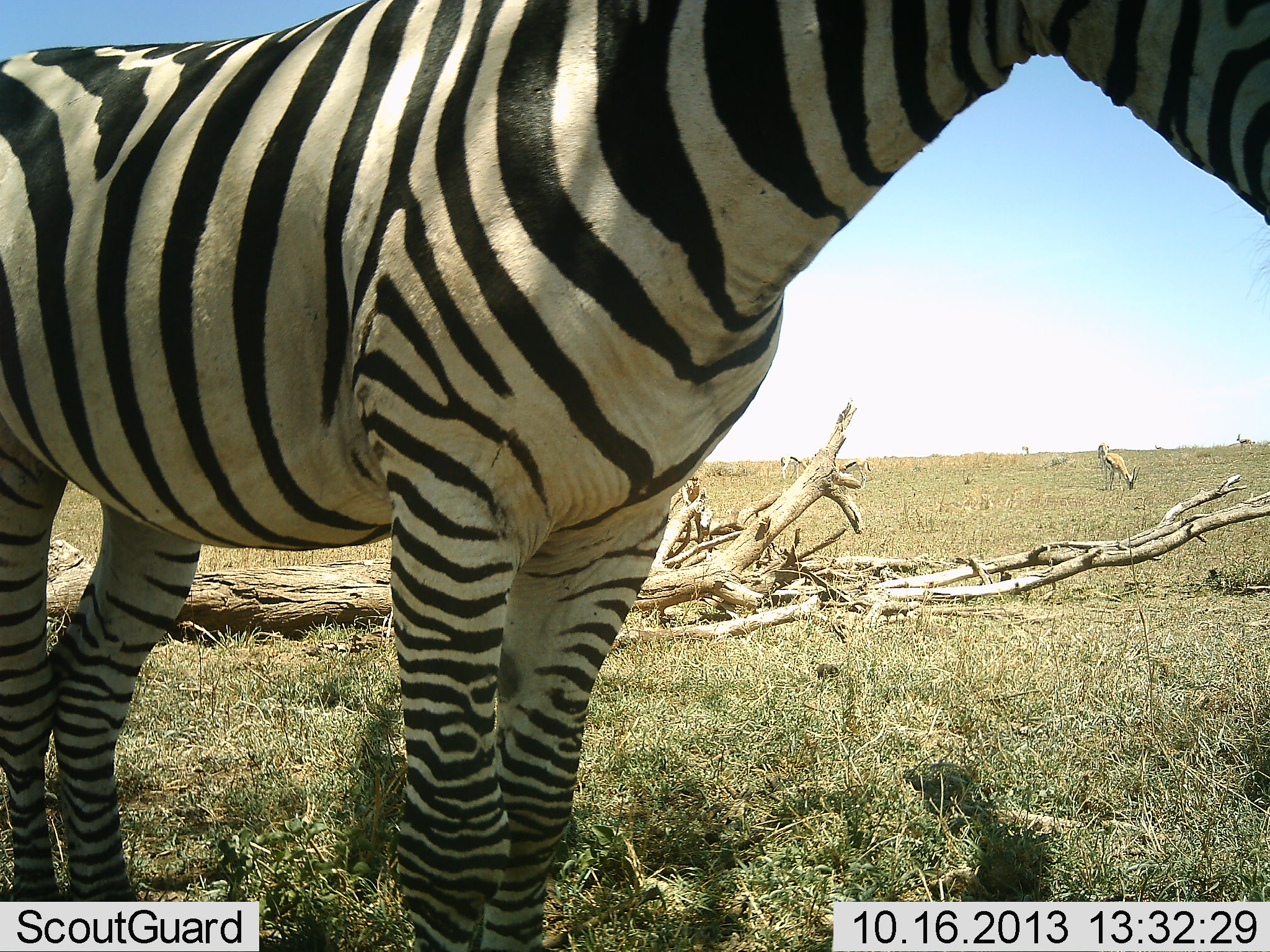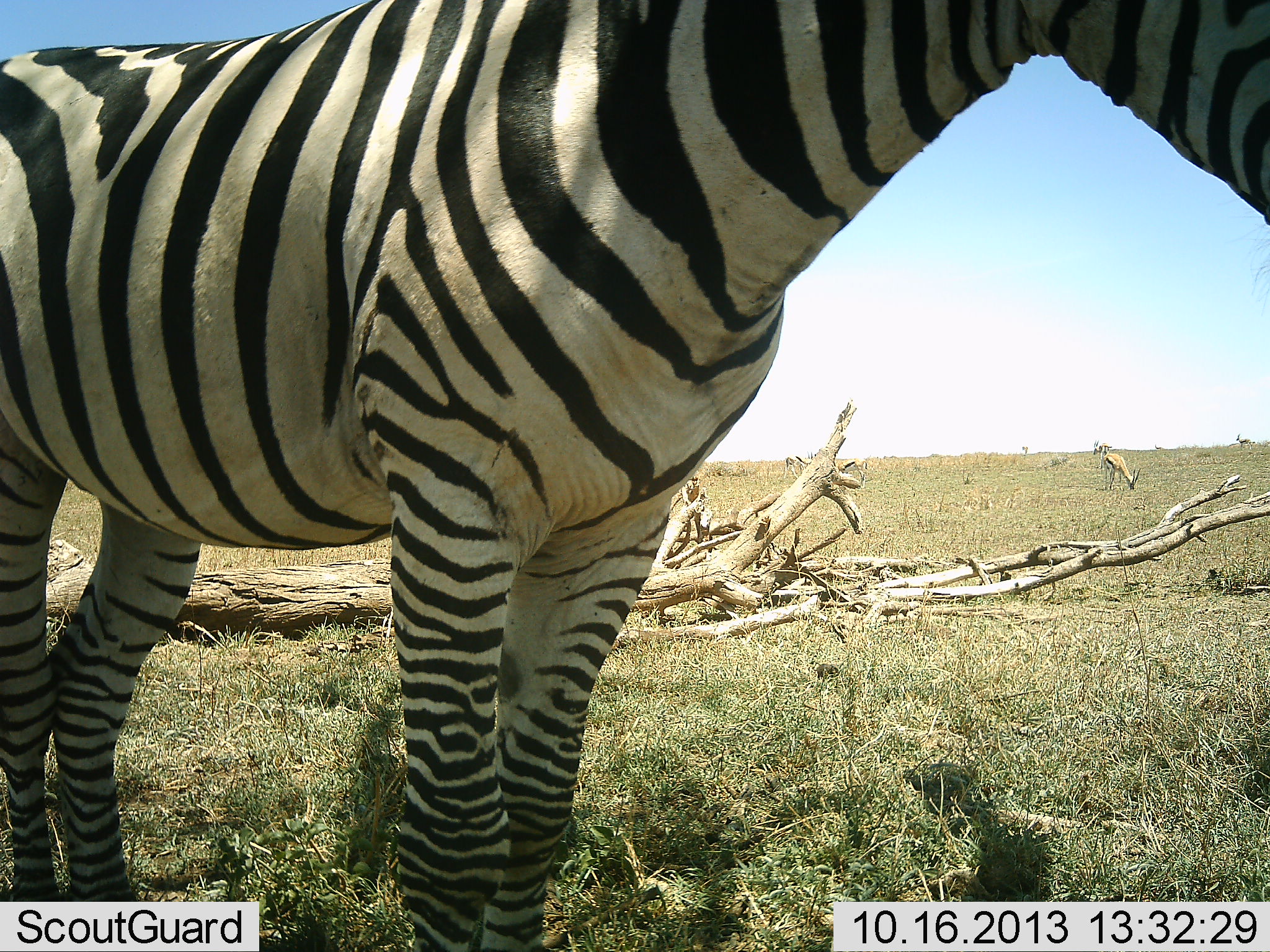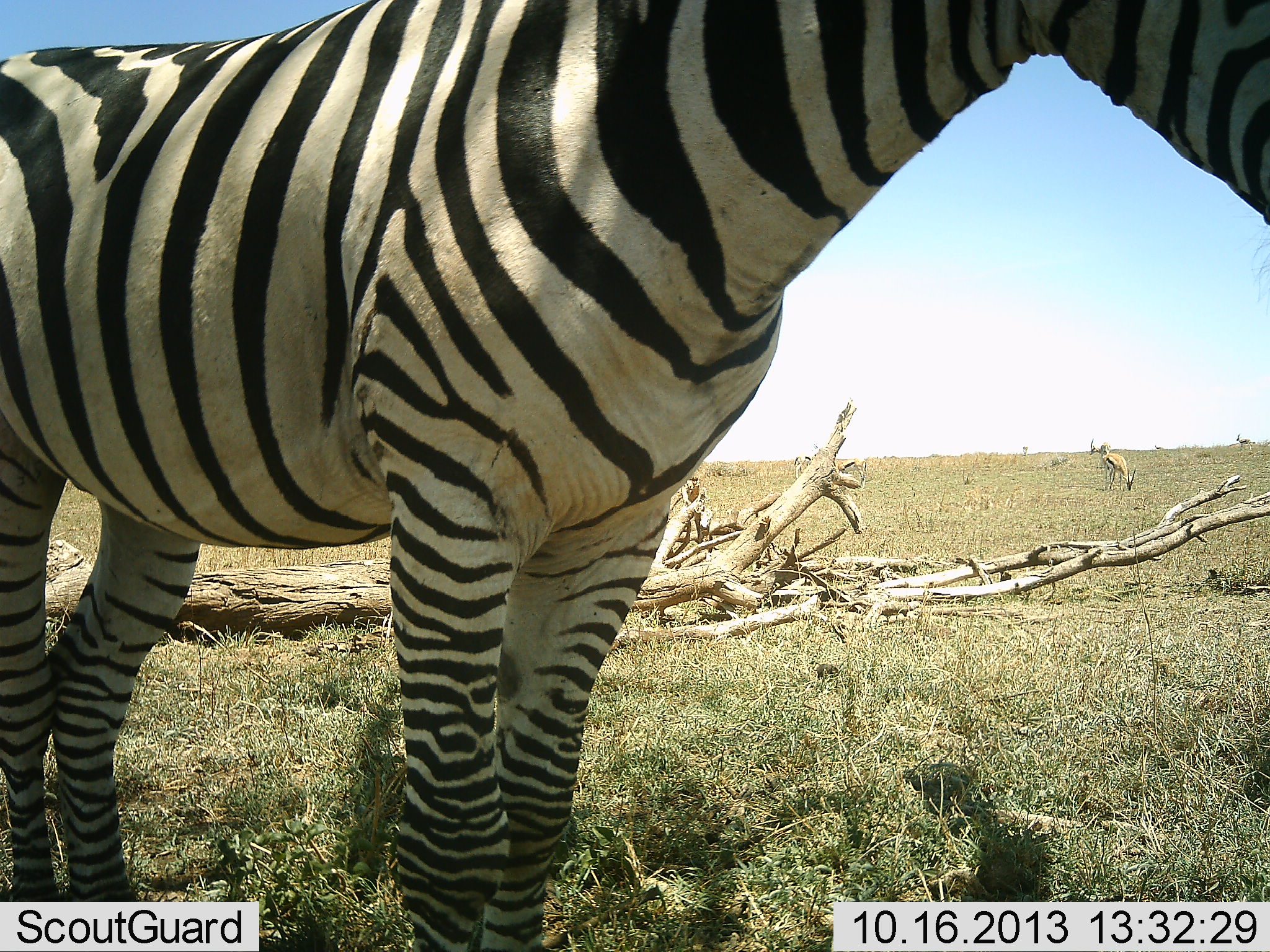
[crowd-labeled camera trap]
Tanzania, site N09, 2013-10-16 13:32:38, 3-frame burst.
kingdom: Animalia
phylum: Chordata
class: Mammalia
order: Artiodactyla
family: Bovidae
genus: Eudorcas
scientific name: Eudorcas thomsonii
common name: thomson's gazelle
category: gazellethomsons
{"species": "gazellethomsons (thomson's gazelle) (Eudorcas thomsonii)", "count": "4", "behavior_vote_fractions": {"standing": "30%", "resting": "0%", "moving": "40%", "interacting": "0%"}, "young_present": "0%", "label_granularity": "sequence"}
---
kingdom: Animalia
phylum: Chordata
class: Mammalia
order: Perissodactyla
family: Equidae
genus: Equus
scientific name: Equus quagga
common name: plains zebra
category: zebra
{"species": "zebra (plains zebra) (Equus quagga)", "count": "1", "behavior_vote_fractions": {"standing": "100%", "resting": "0%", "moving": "0%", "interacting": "0%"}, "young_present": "0%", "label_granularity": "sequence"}